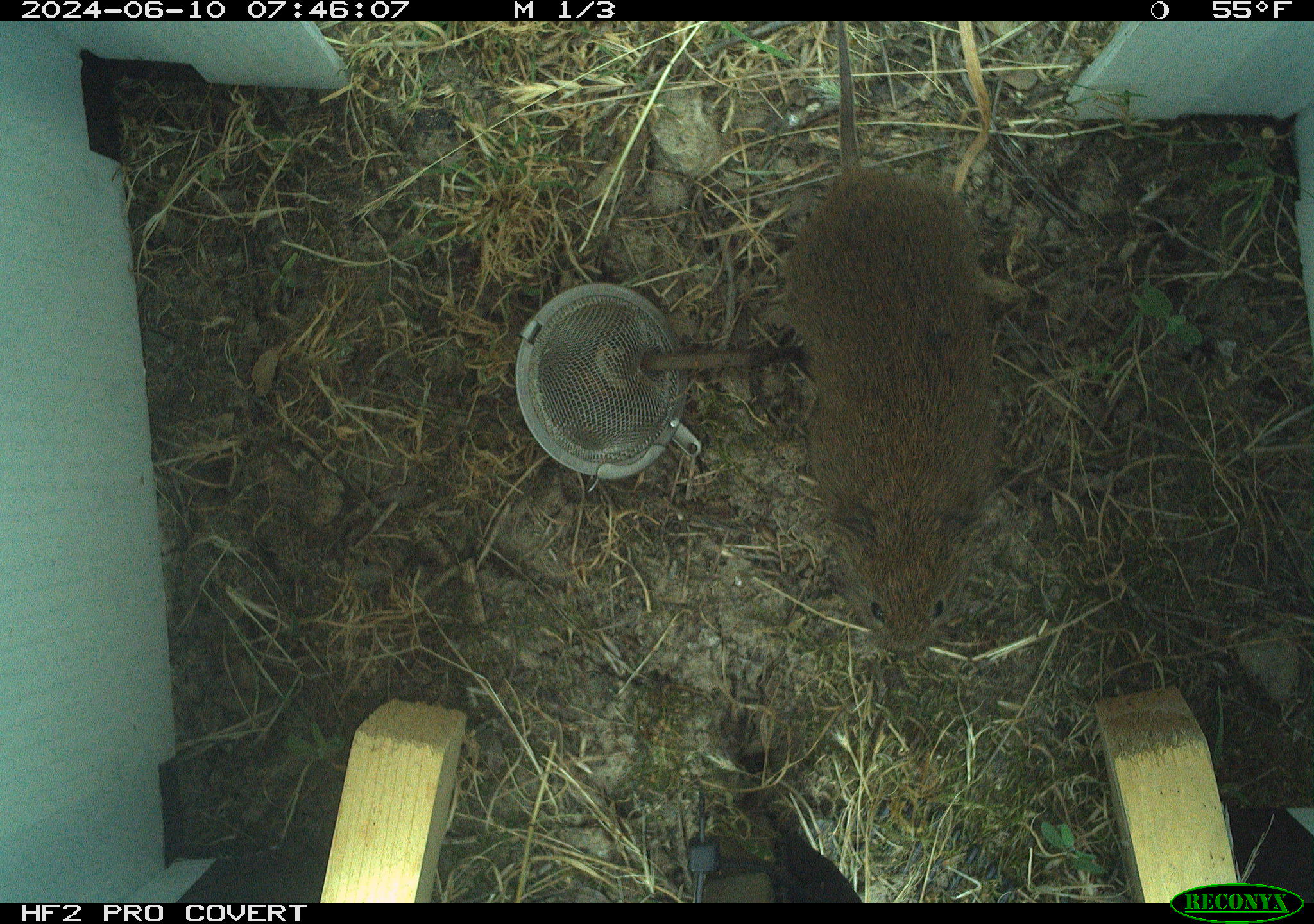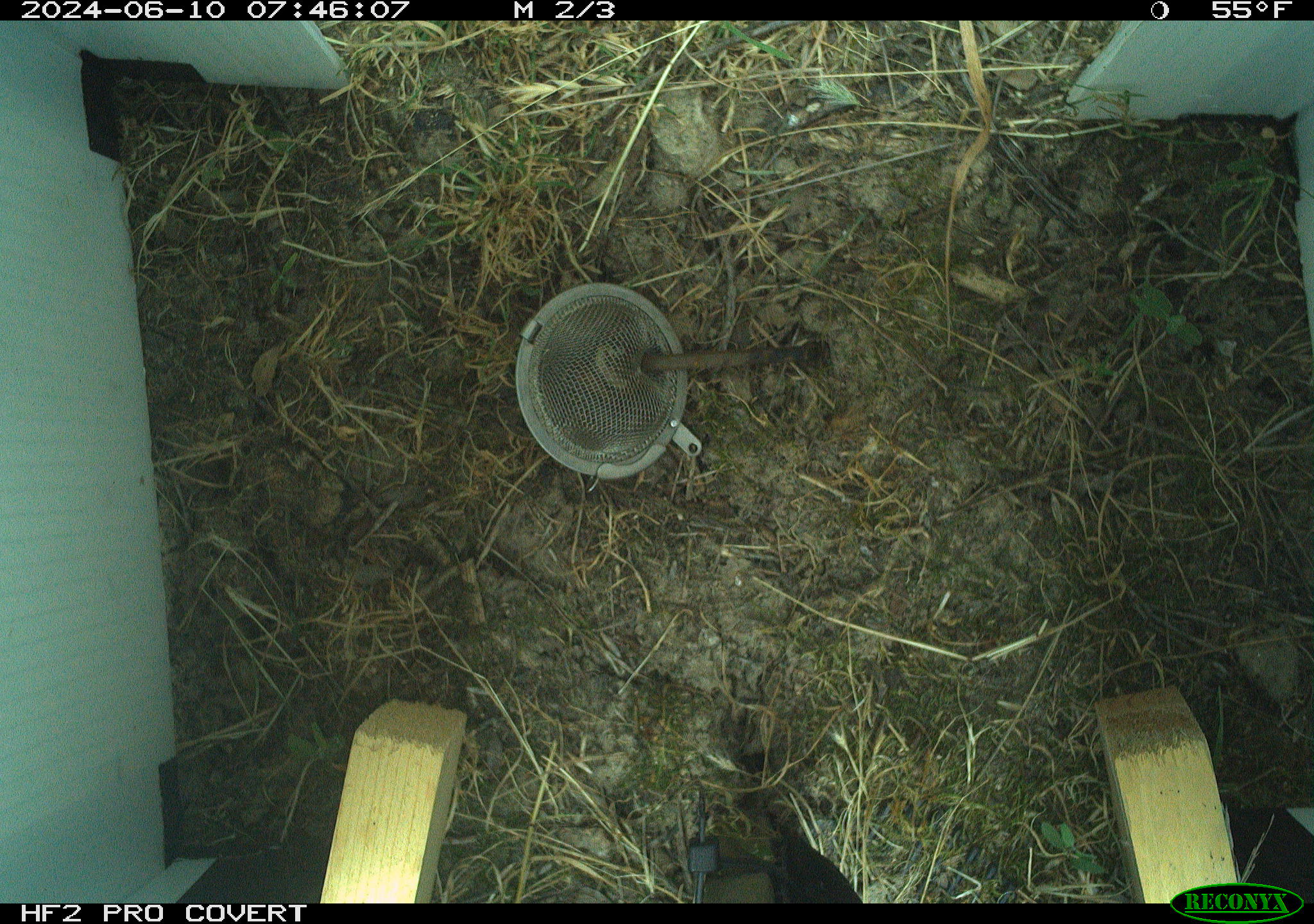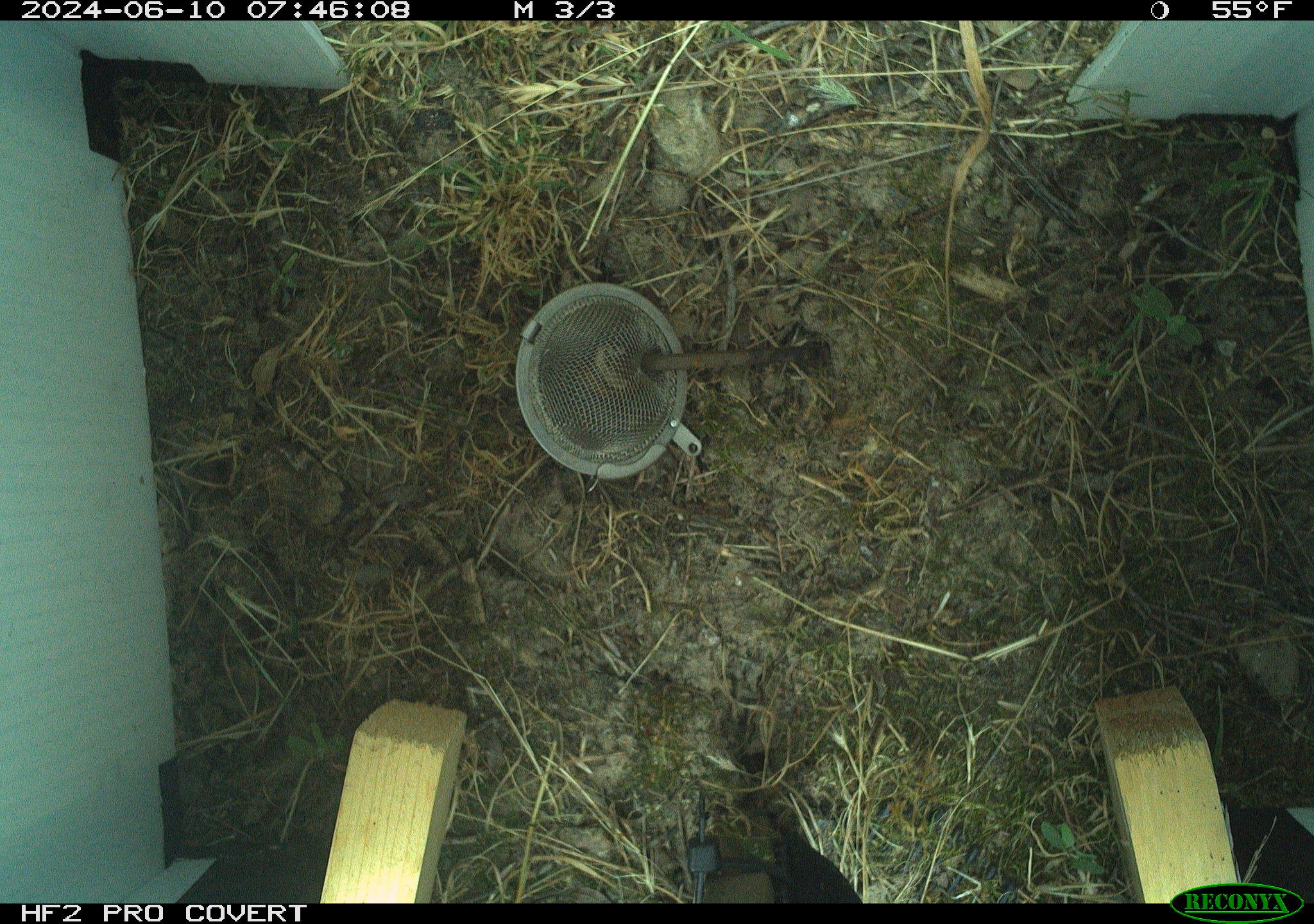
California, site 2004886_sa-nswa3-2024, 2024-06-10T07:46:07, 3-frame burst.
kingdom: Animalia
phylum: Chordata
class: Mammalia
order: Rodentia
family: Cricetidae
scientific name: Arvicolinae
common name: voles, lemmings, and muskrats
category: arvicolinae subfamily